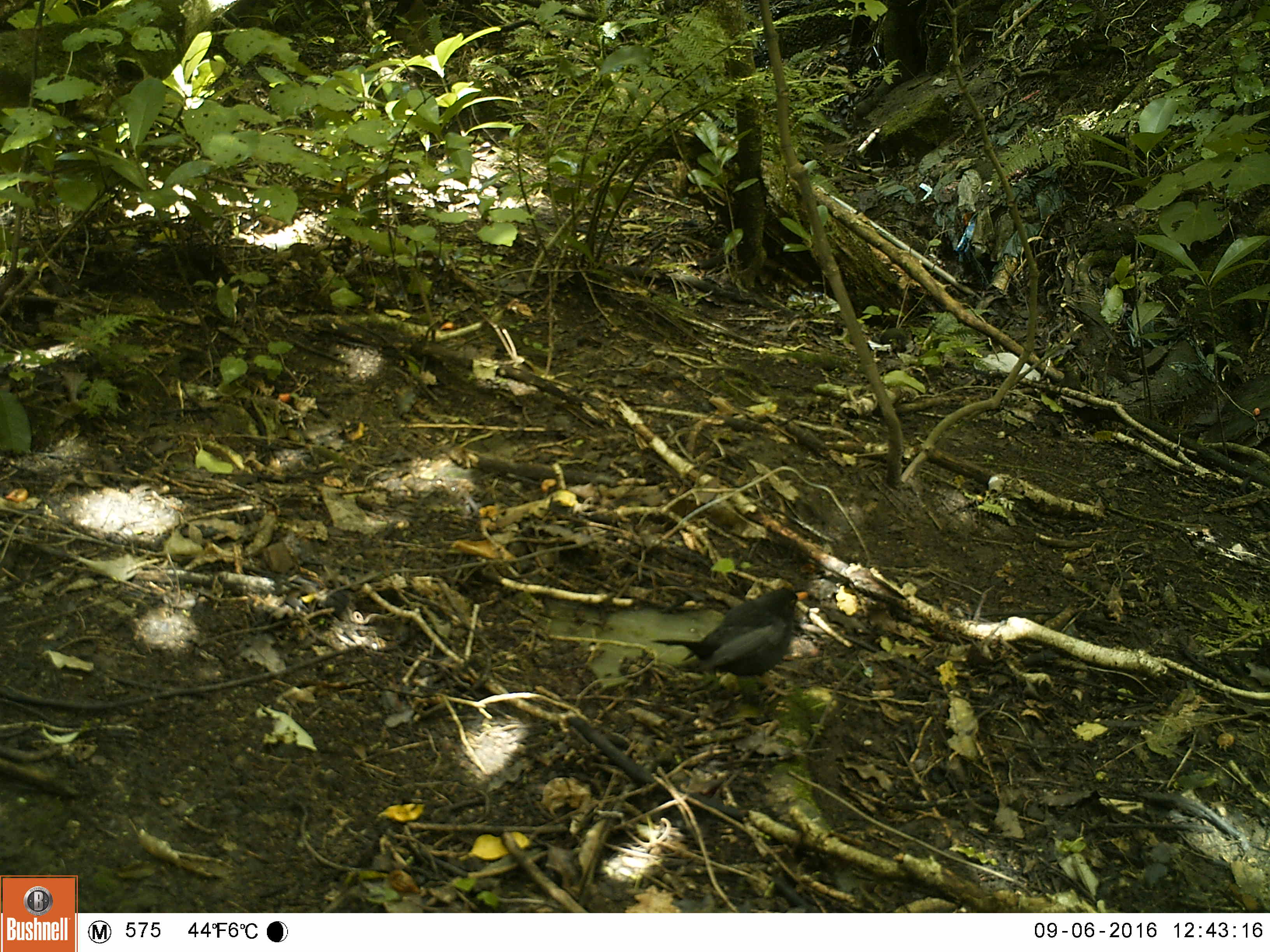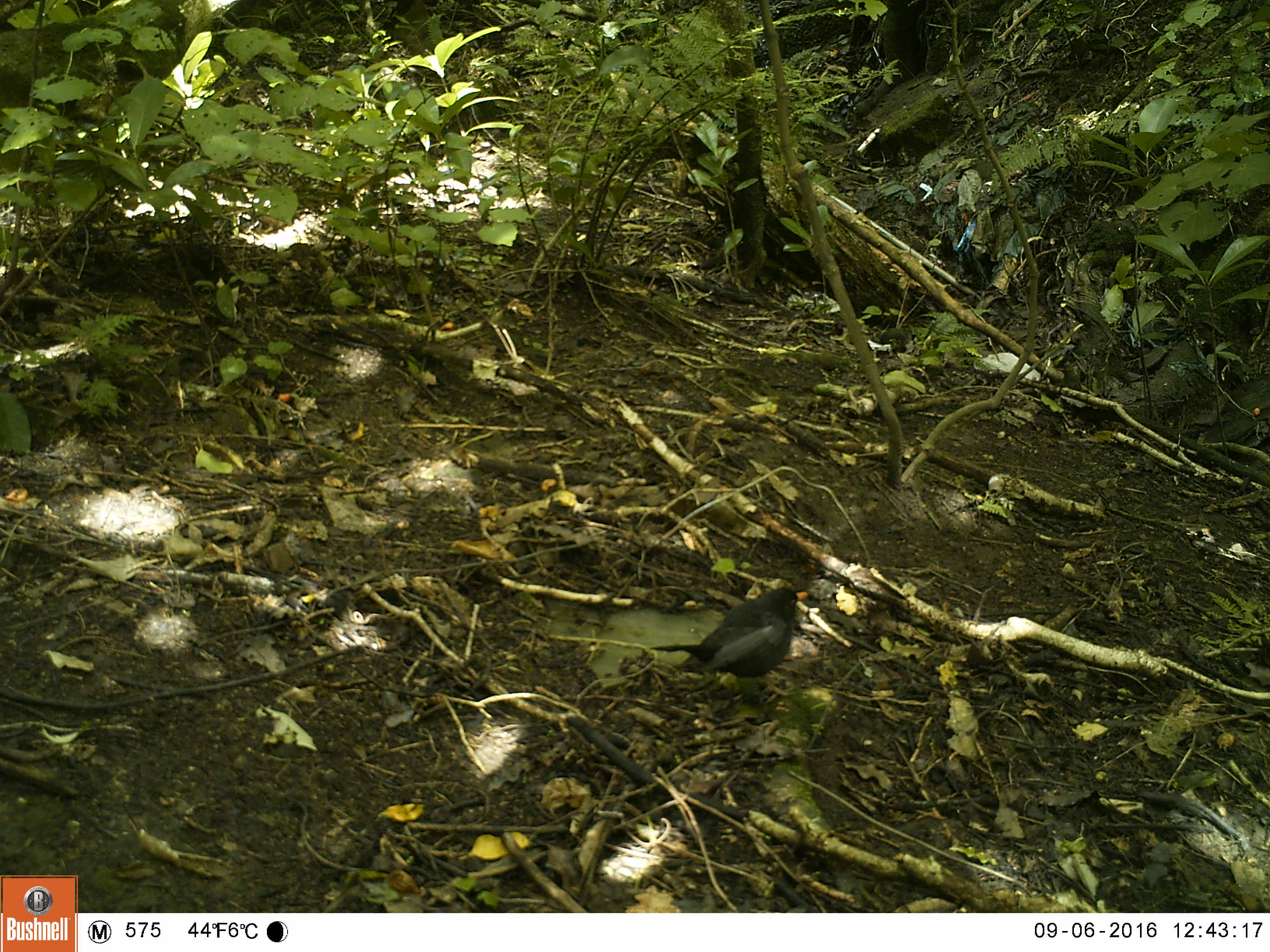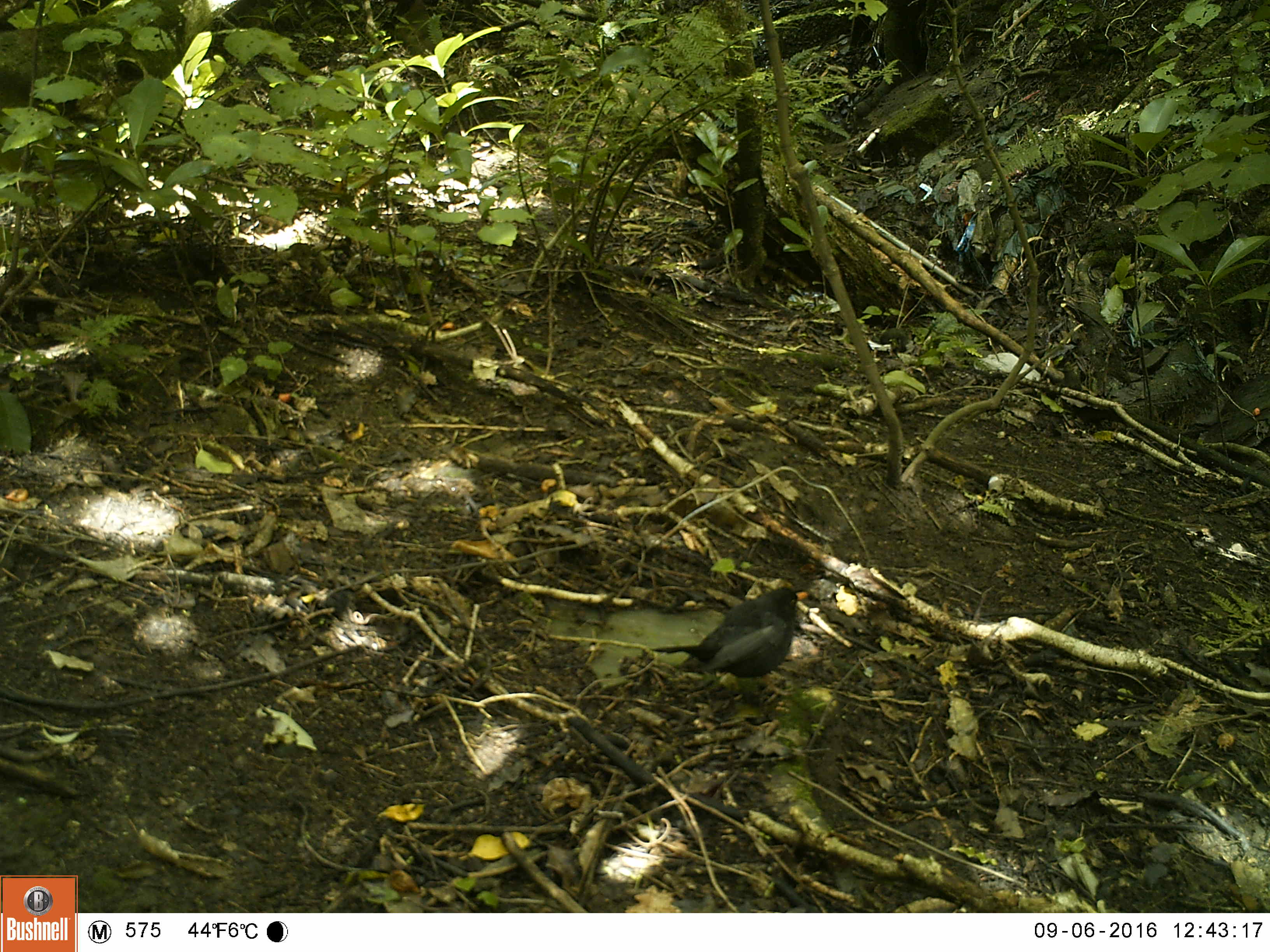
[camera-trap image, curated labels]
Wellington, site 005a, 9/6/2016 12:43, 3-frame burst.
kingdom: Animalia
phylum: Chordata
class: Aves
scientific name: Aves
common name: bird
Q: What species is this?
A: Bird (Aves).